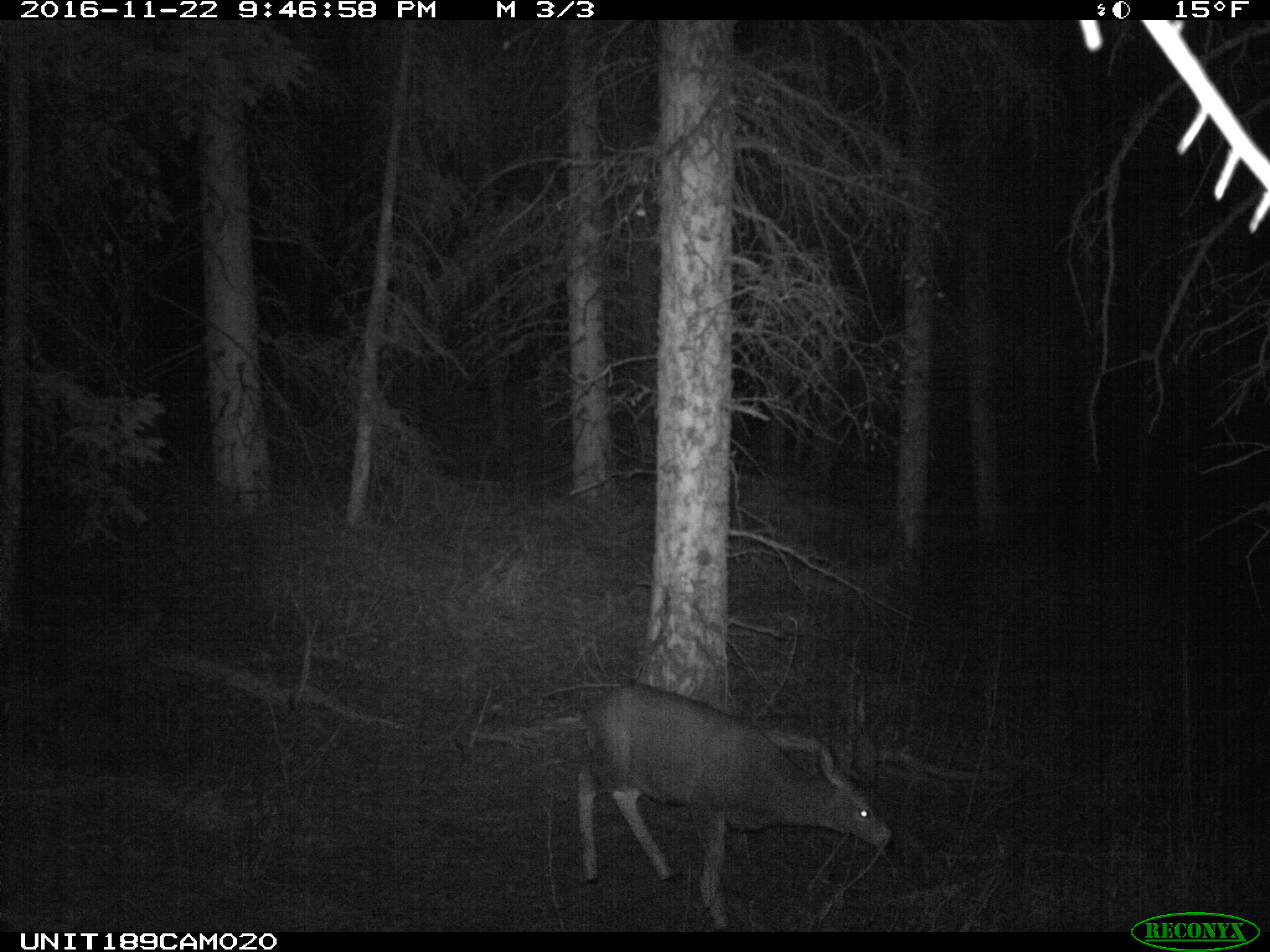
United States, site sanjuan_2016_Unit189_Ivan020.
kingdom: Animalia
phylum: Chordata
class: Mammalia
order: Artiodactyla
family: Cervidae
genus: Odocoileus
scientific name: Odocoileus hemionus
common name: mule deer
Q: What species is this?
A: Odocoileus hemionus (mule deer).